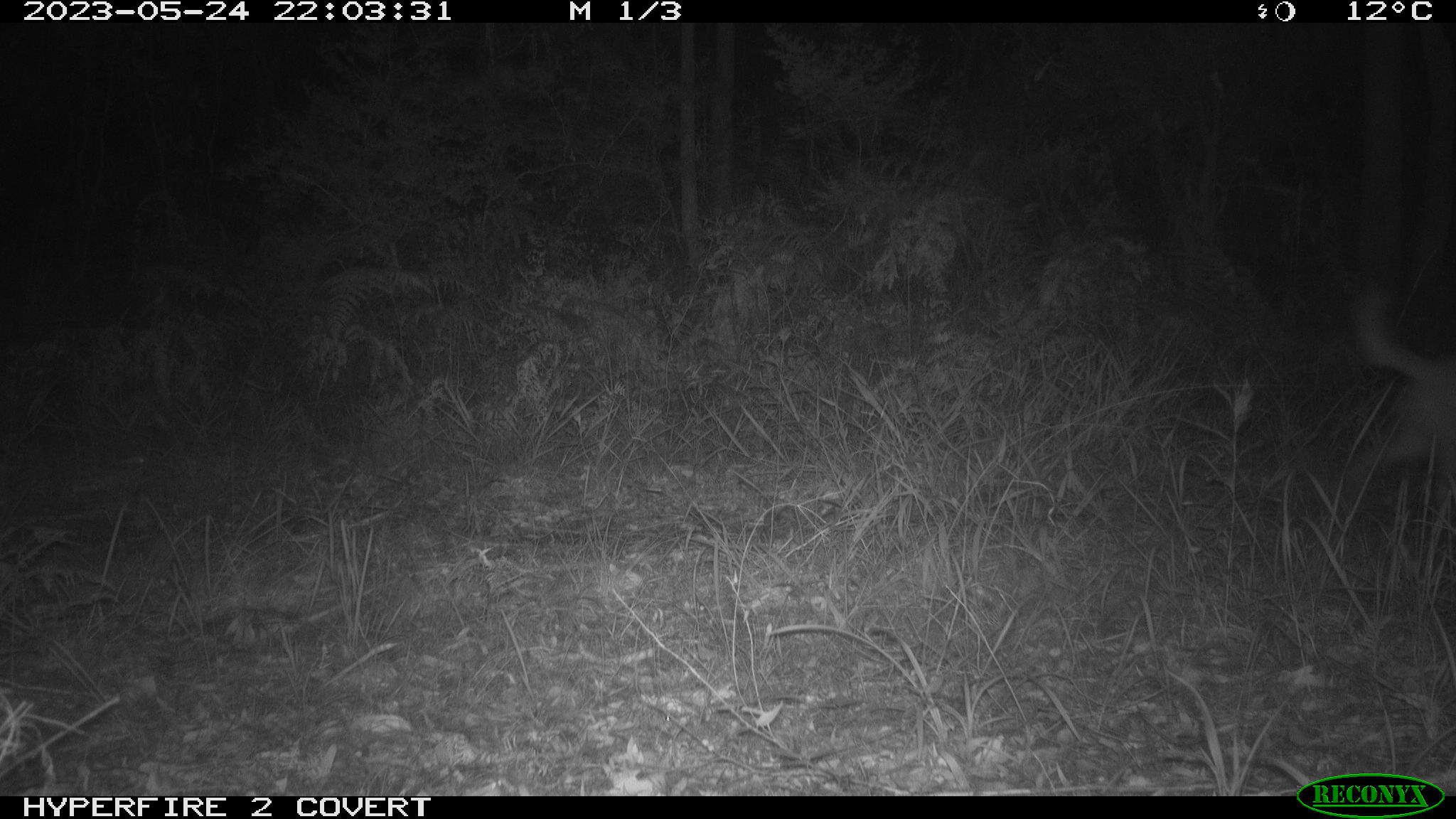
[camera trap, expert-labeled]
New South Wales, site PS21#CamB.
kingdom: Animalia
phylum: Chordata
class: Mammalia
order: Carnivora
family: Canidae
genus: Canis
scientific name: Canis familiaris dingo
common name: dingo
Dingo (Canis familiaris dingo).